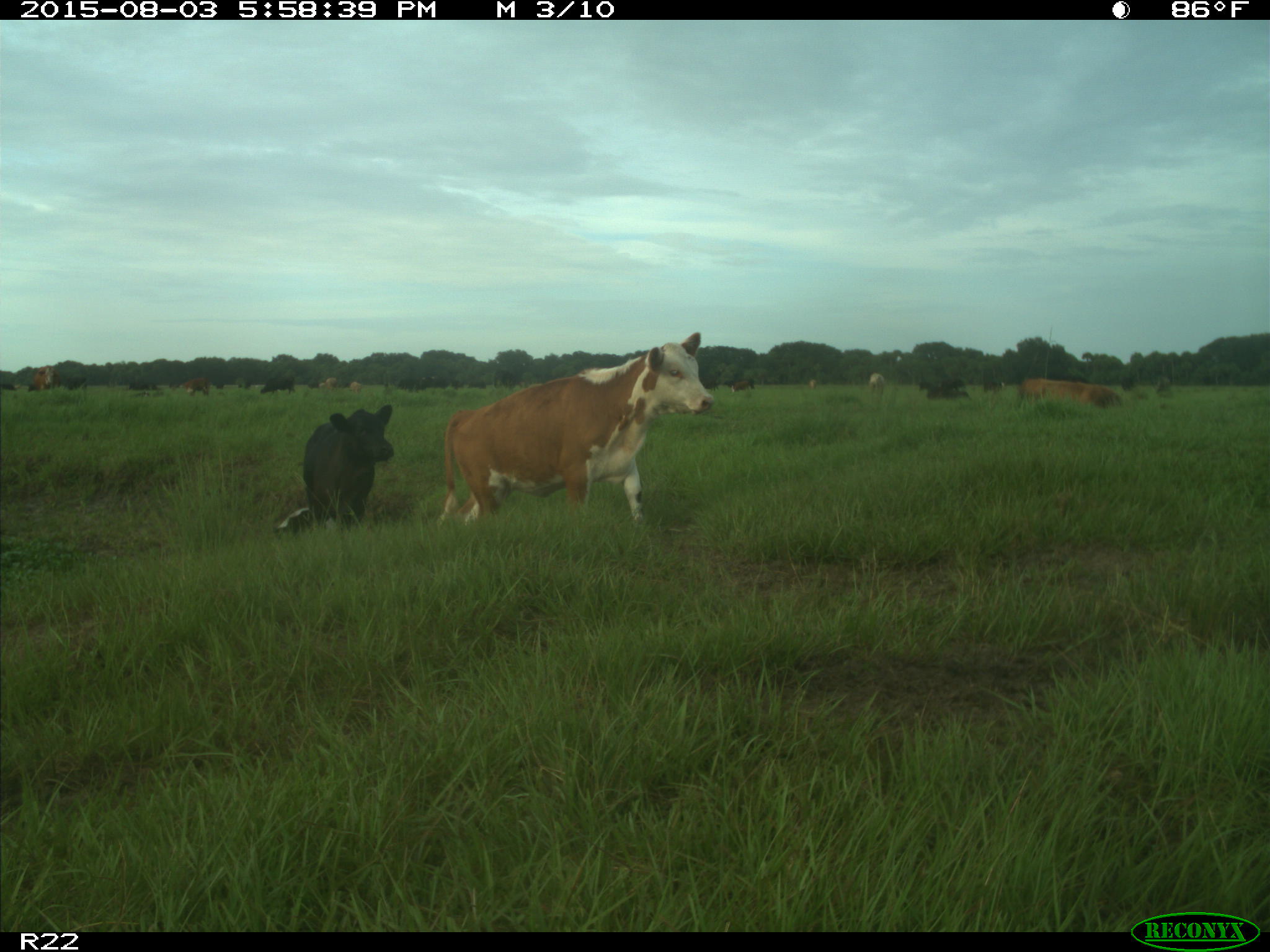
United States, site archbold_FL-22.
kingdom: Animalia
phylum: Chordata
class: Mammalia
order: Artiodactyla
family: Bovidae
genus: Bos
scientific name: Bos taurus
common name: domestic cow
Bos taurus (domestic cow).